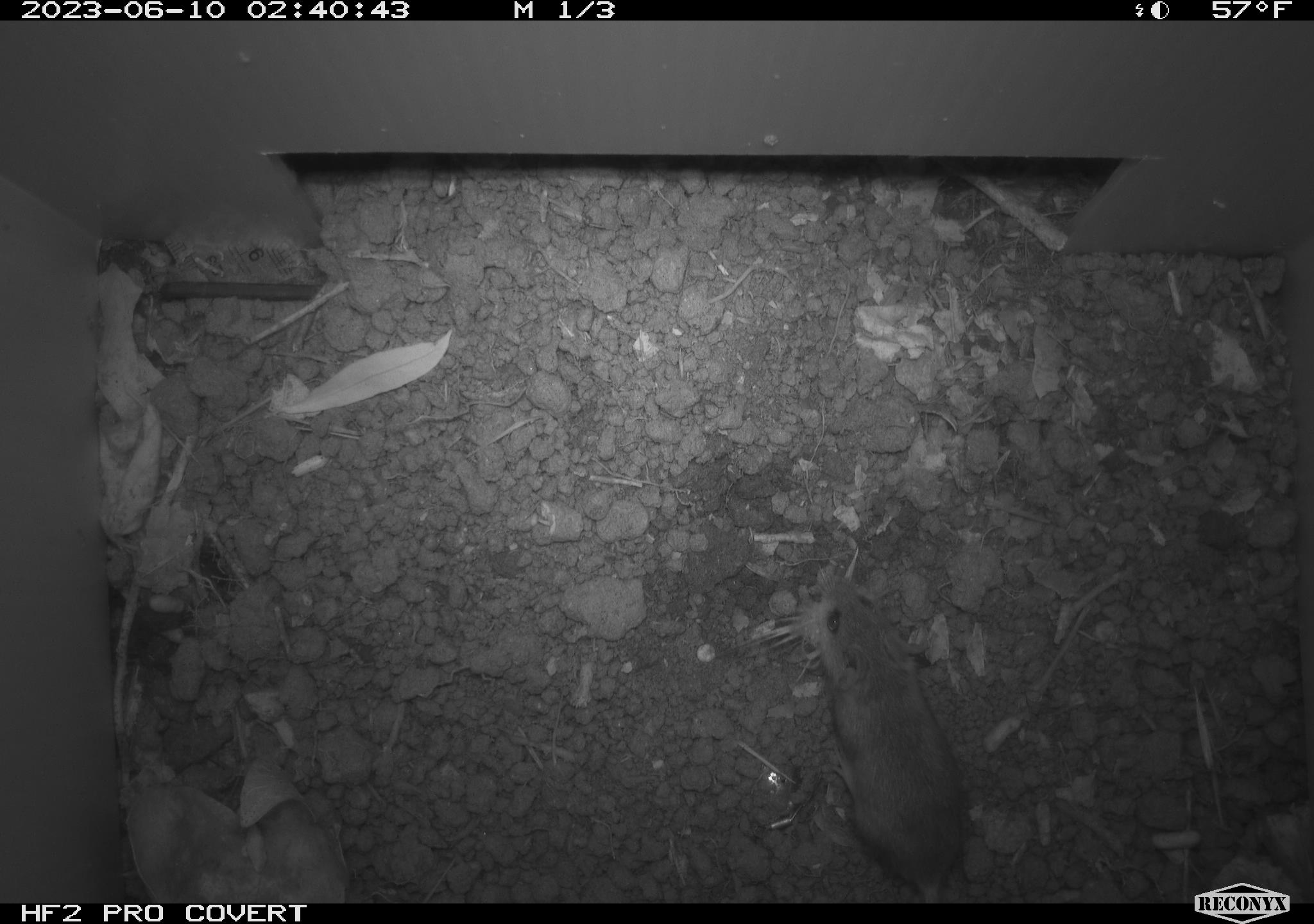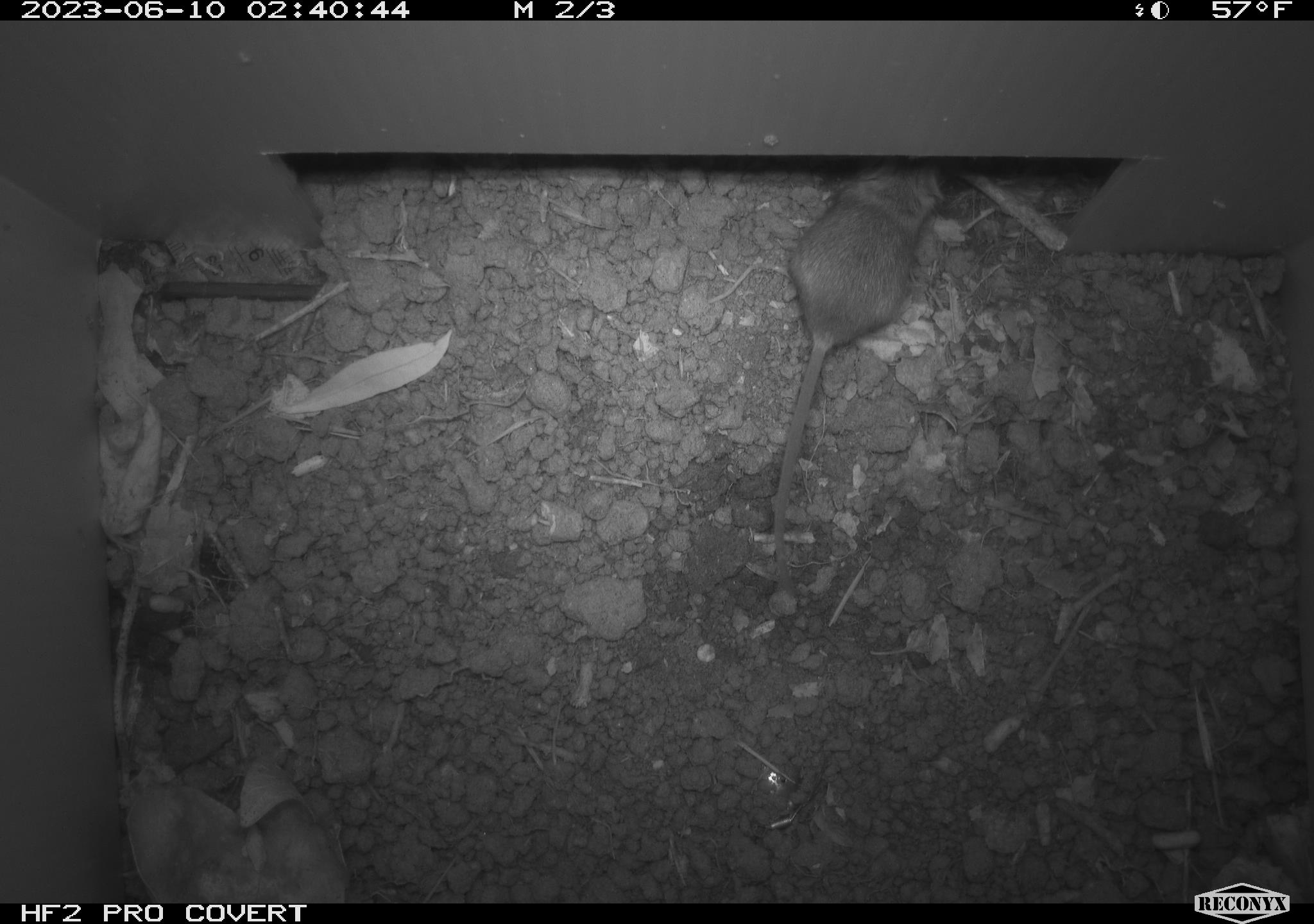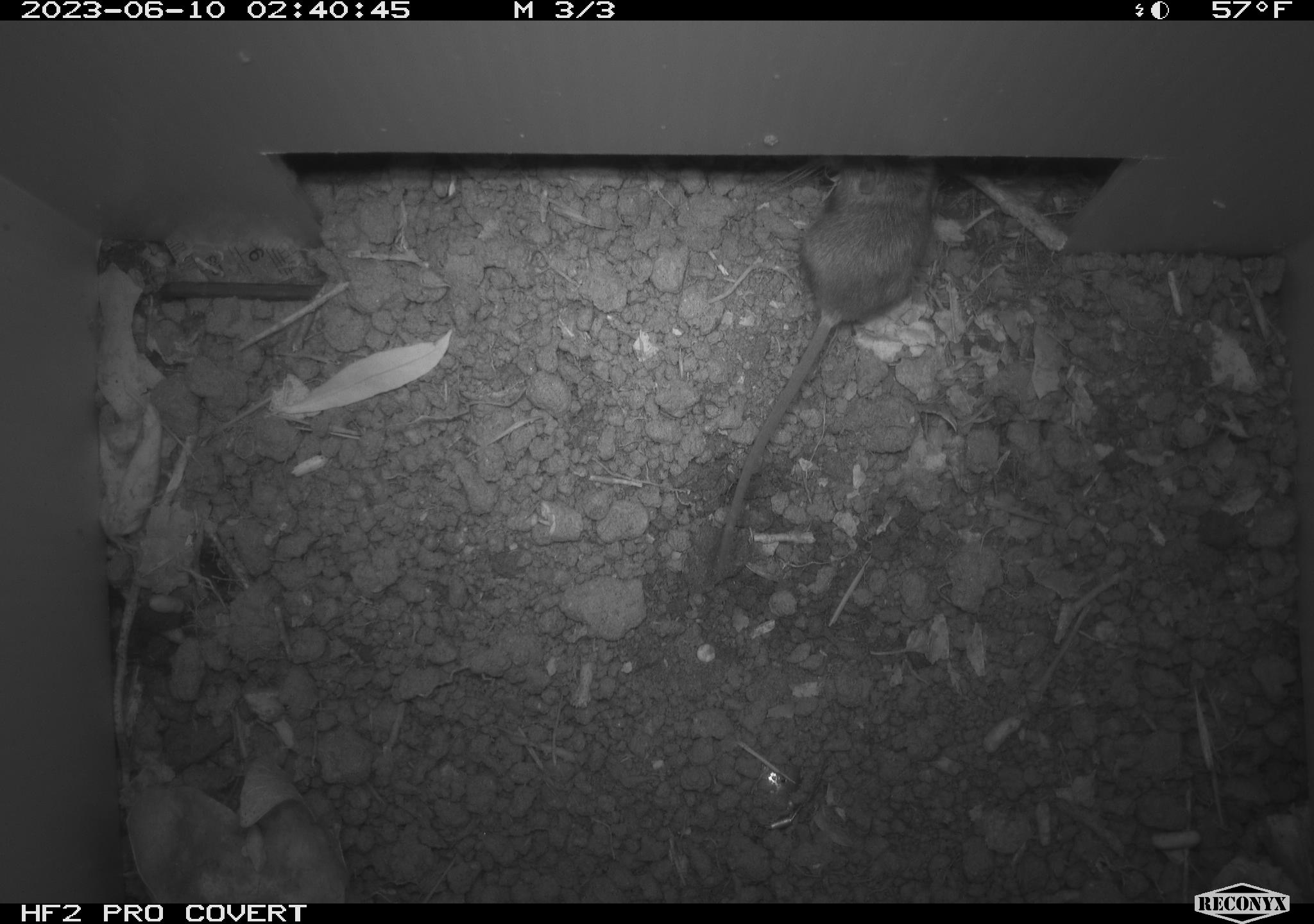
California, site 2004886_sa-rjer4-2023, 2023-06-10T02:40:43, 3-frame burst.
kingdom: Animalia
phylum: Chordata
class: Mammalia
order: Rodentia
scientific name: Rodentia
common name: mouse species